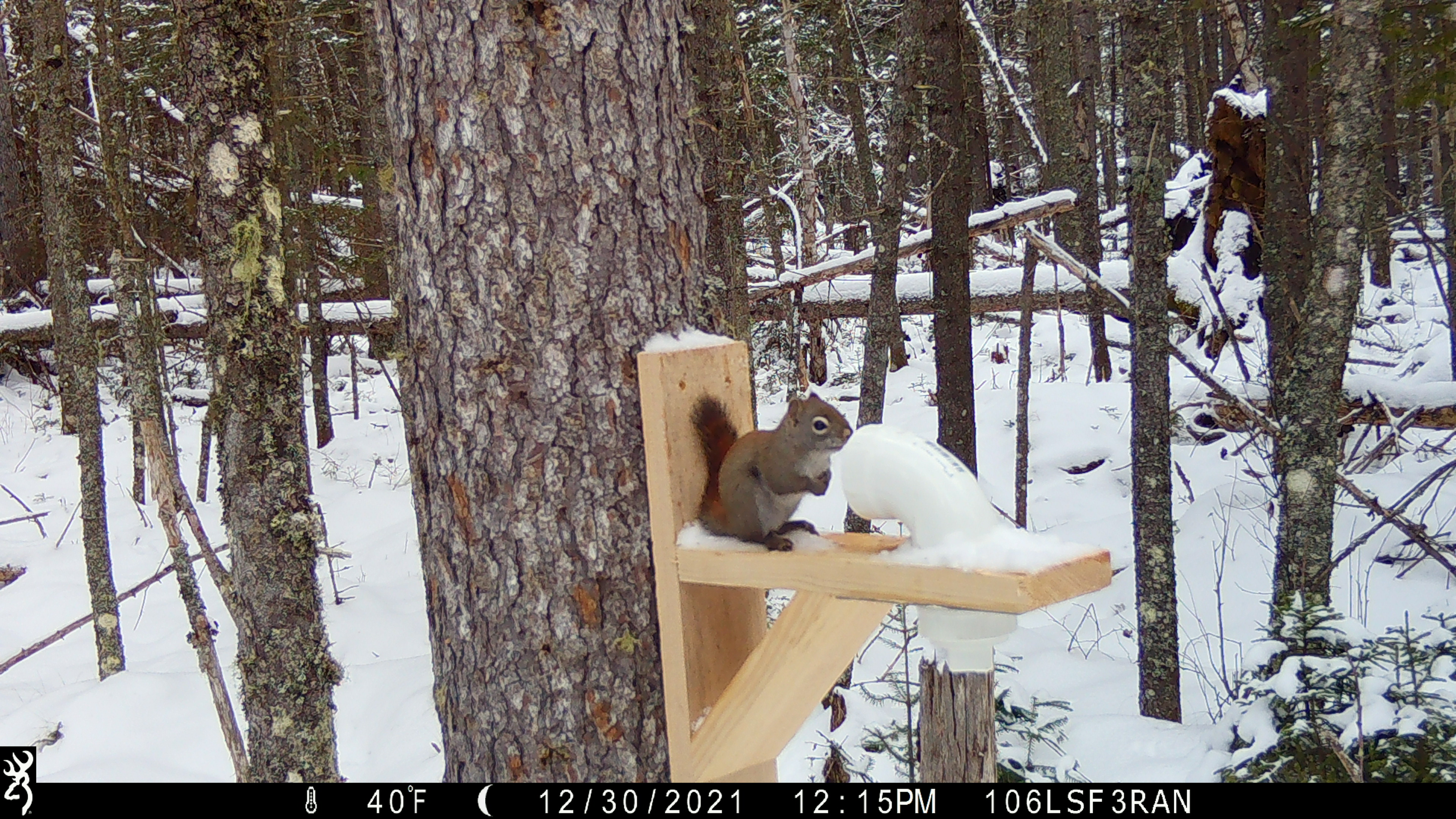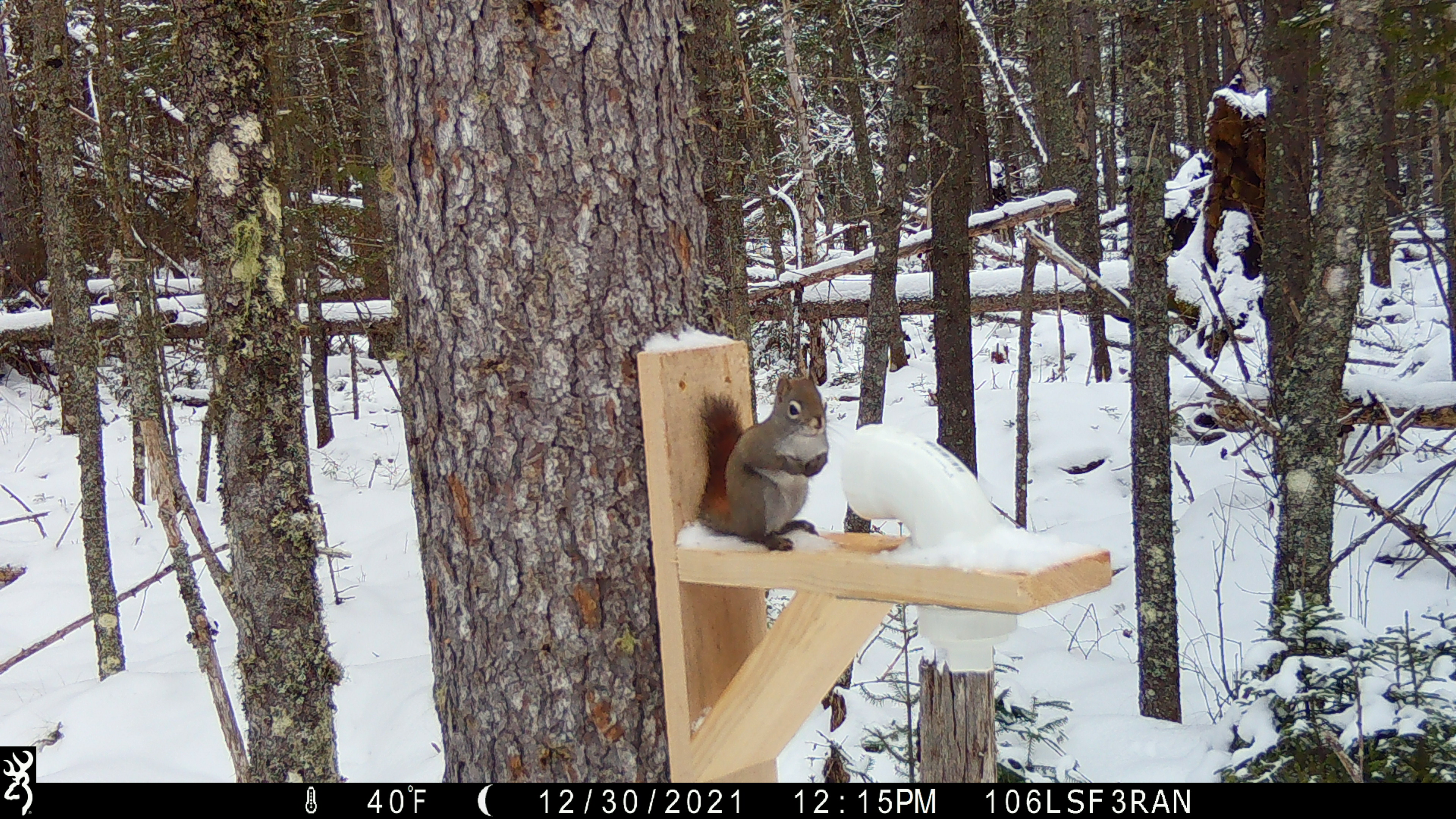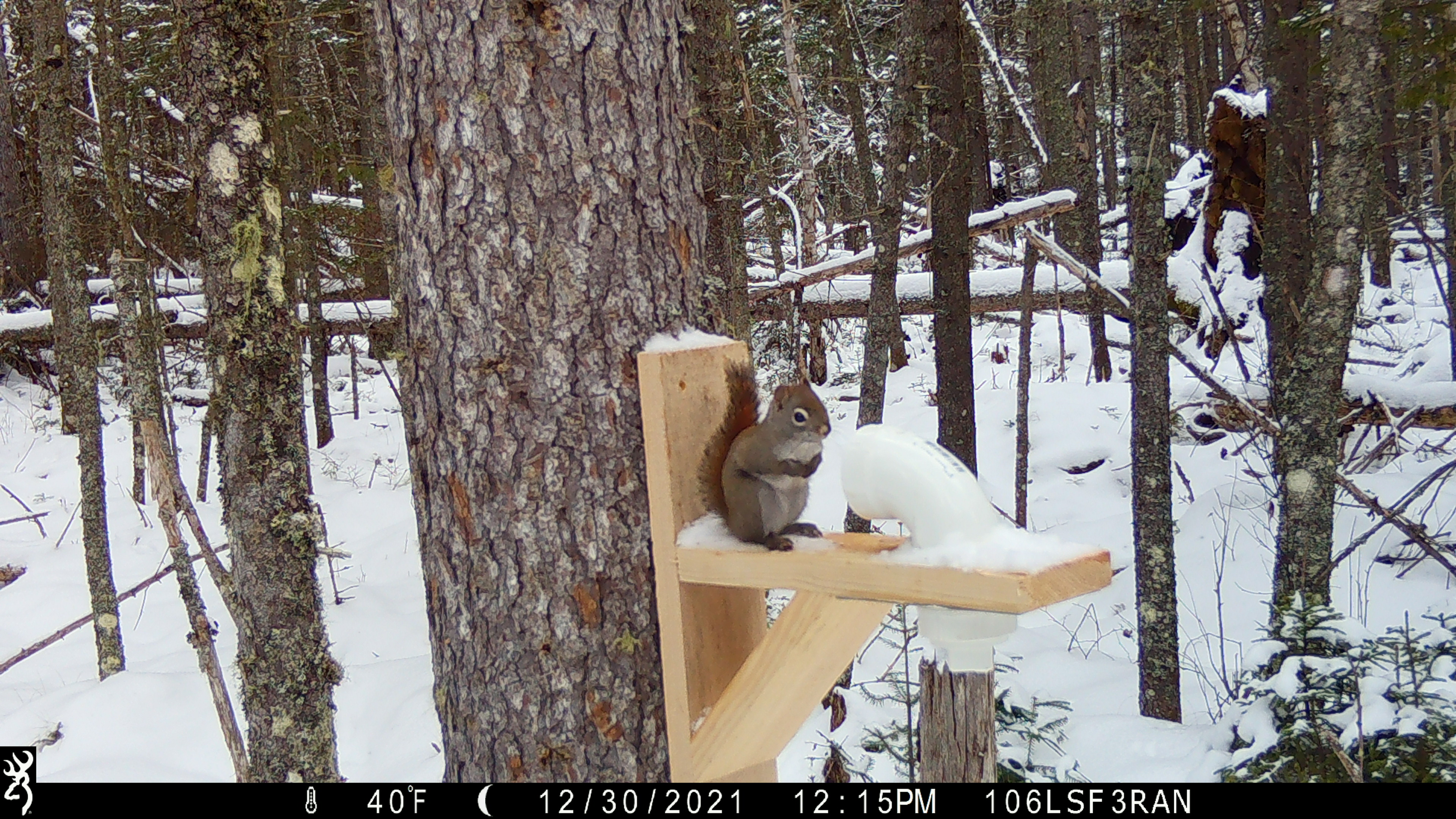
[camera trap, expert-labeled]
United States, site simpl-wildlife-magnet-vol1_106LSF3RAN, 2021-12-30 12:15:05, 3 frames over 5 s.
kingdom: Animalia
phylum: Chordata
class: Mammalia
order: Rodentia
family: Sciuridae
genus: Tamiasciurus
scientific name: Tamiasciurus hudsonicus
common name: red squirrel